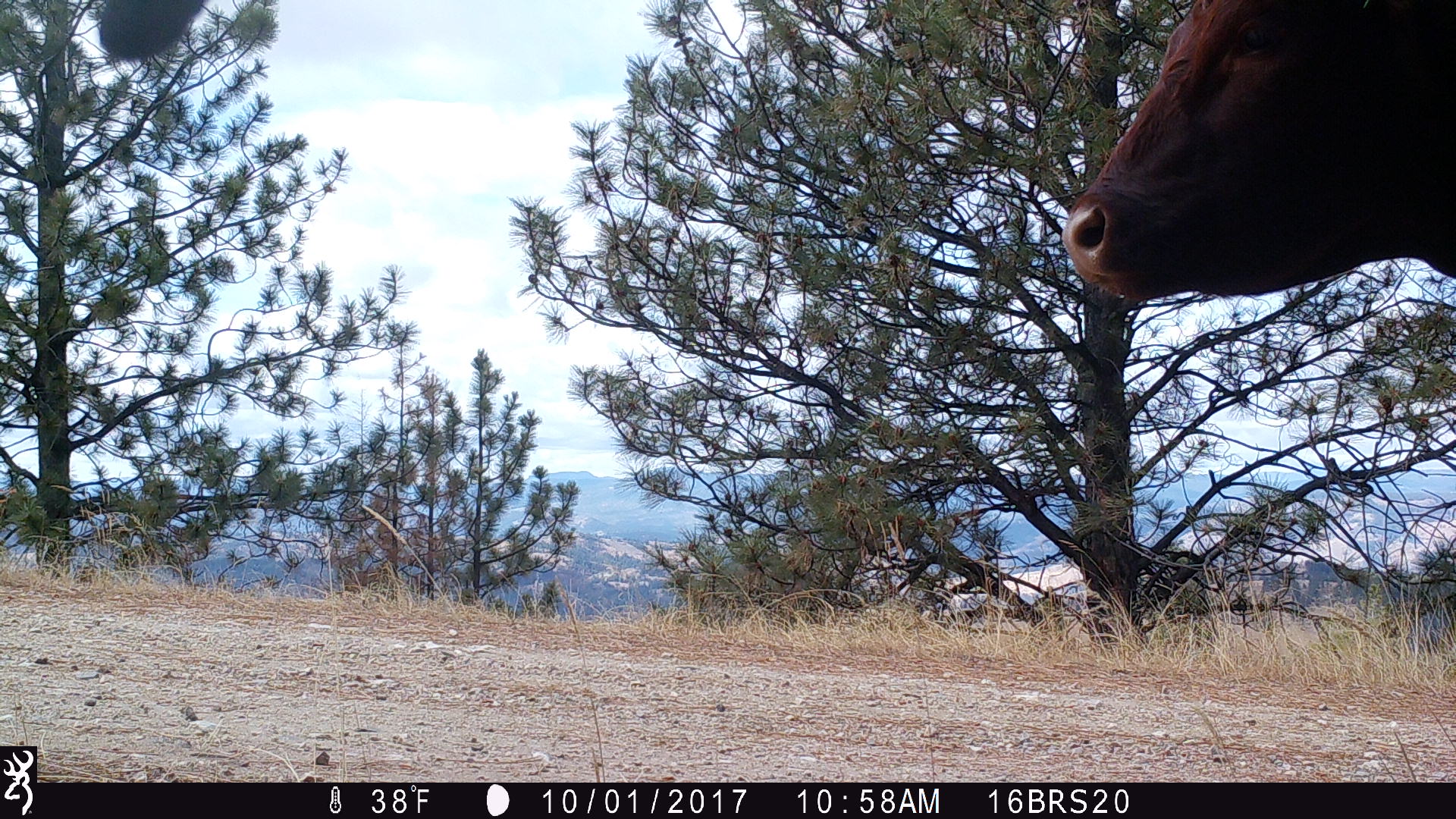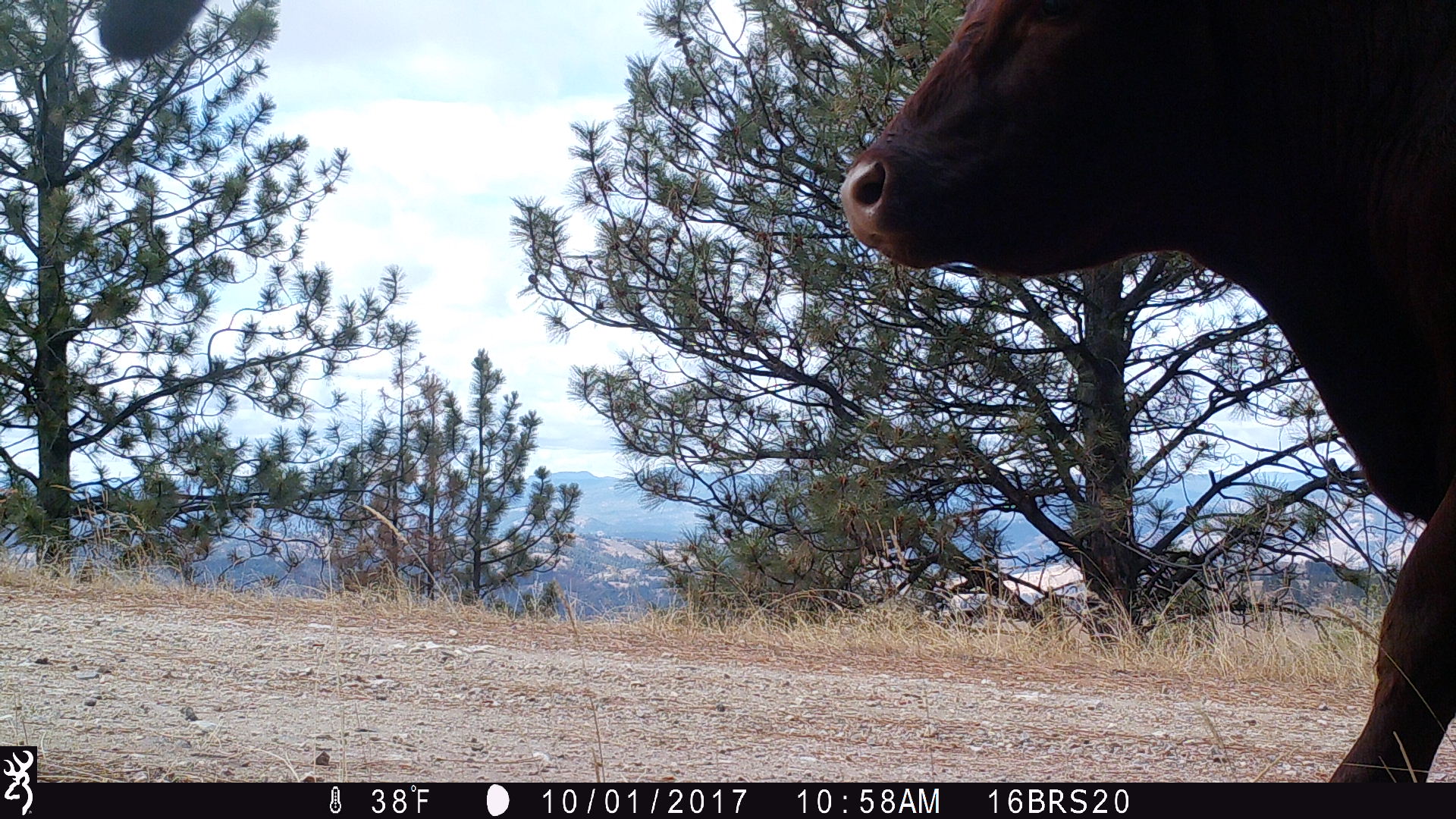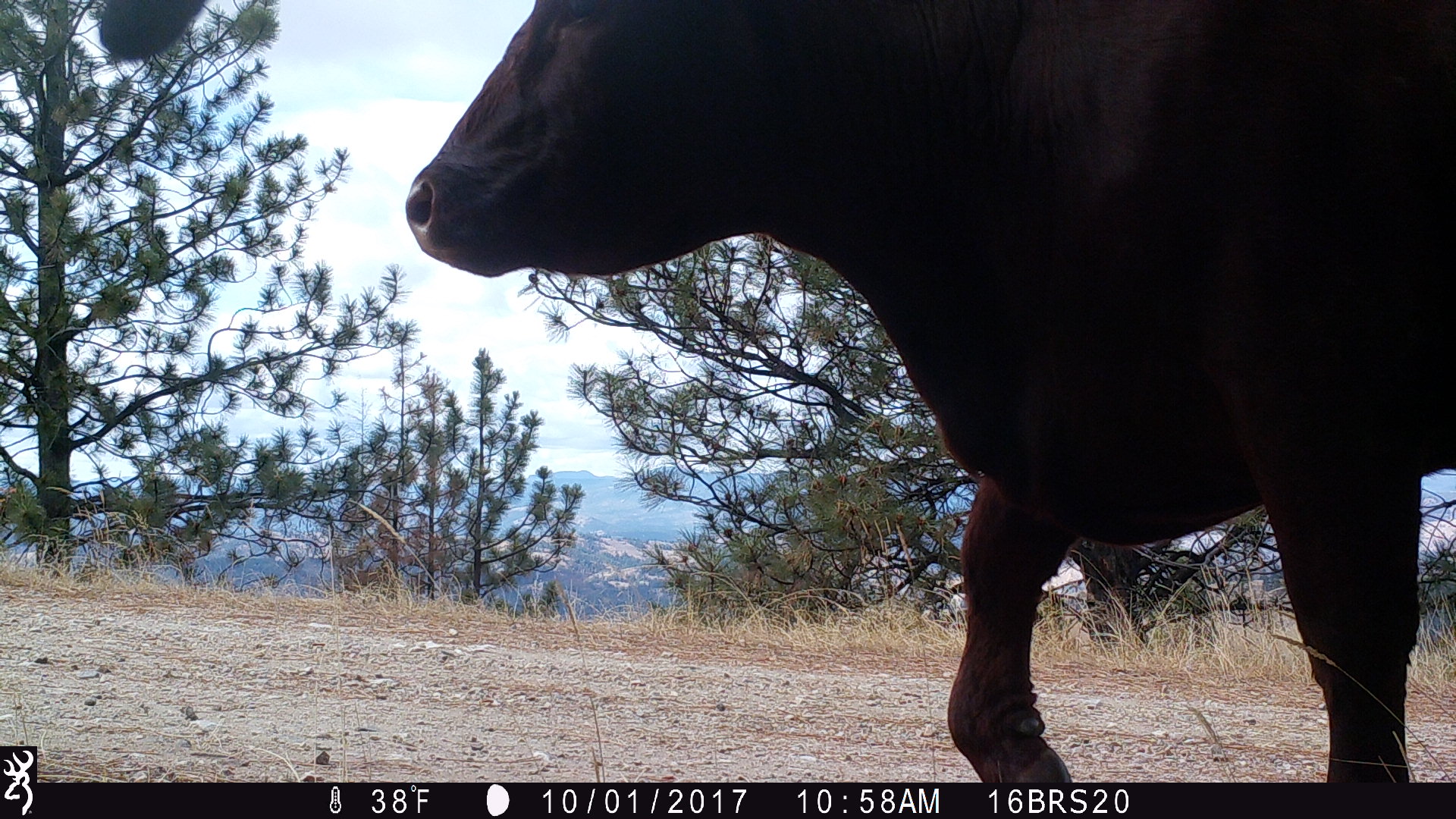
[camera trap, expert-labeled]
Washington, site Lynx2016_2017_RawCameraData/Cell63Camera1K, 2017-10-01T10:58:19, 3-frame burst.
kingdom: Animalia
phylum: Chordata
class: Mammalia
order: Artiodactyla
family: Bovidae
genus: Bos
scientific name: Bos taurus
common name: domestic cattle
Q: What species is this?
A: Domestic cattle (Bos taurus).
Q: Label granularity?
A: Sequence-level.